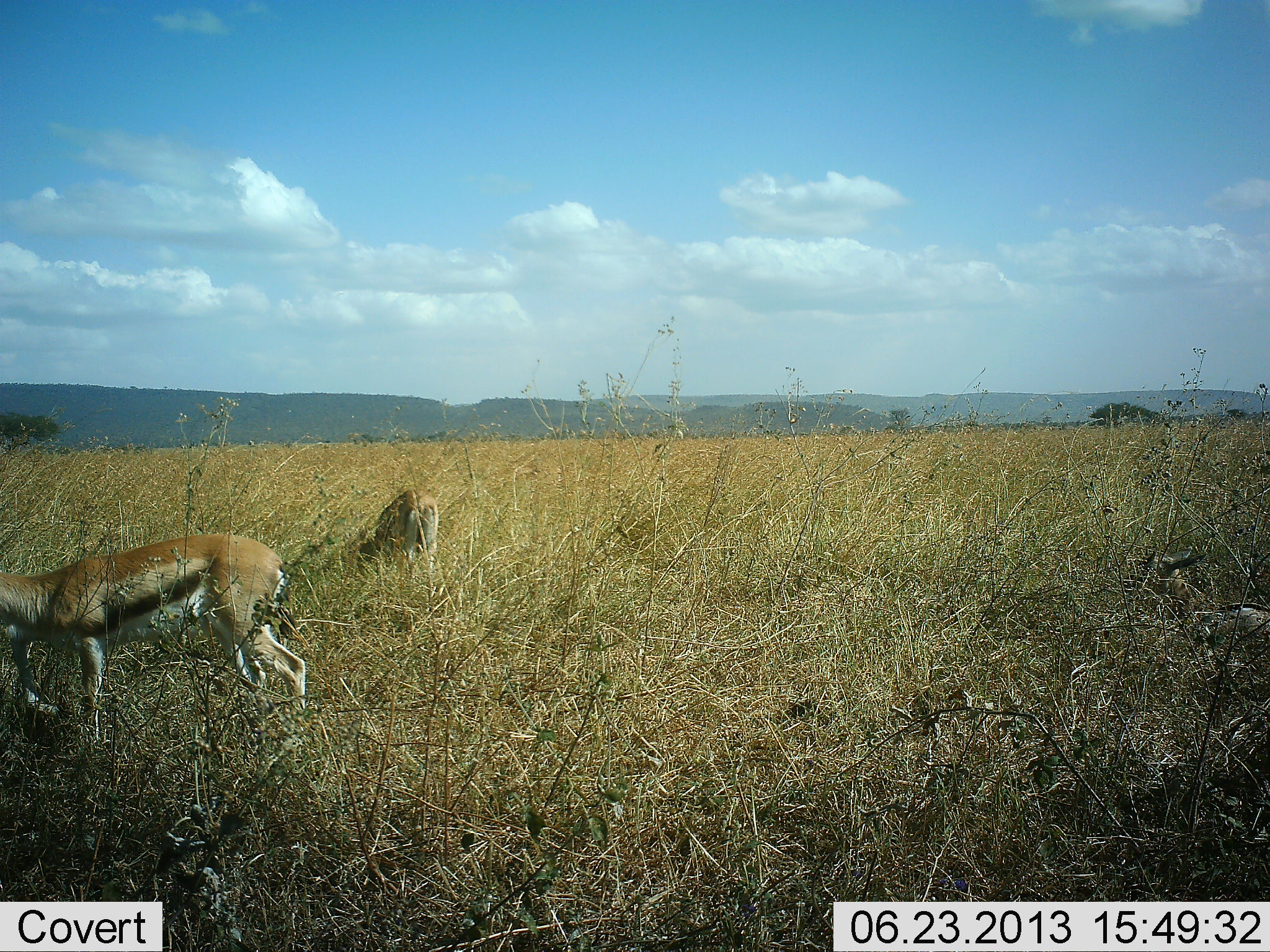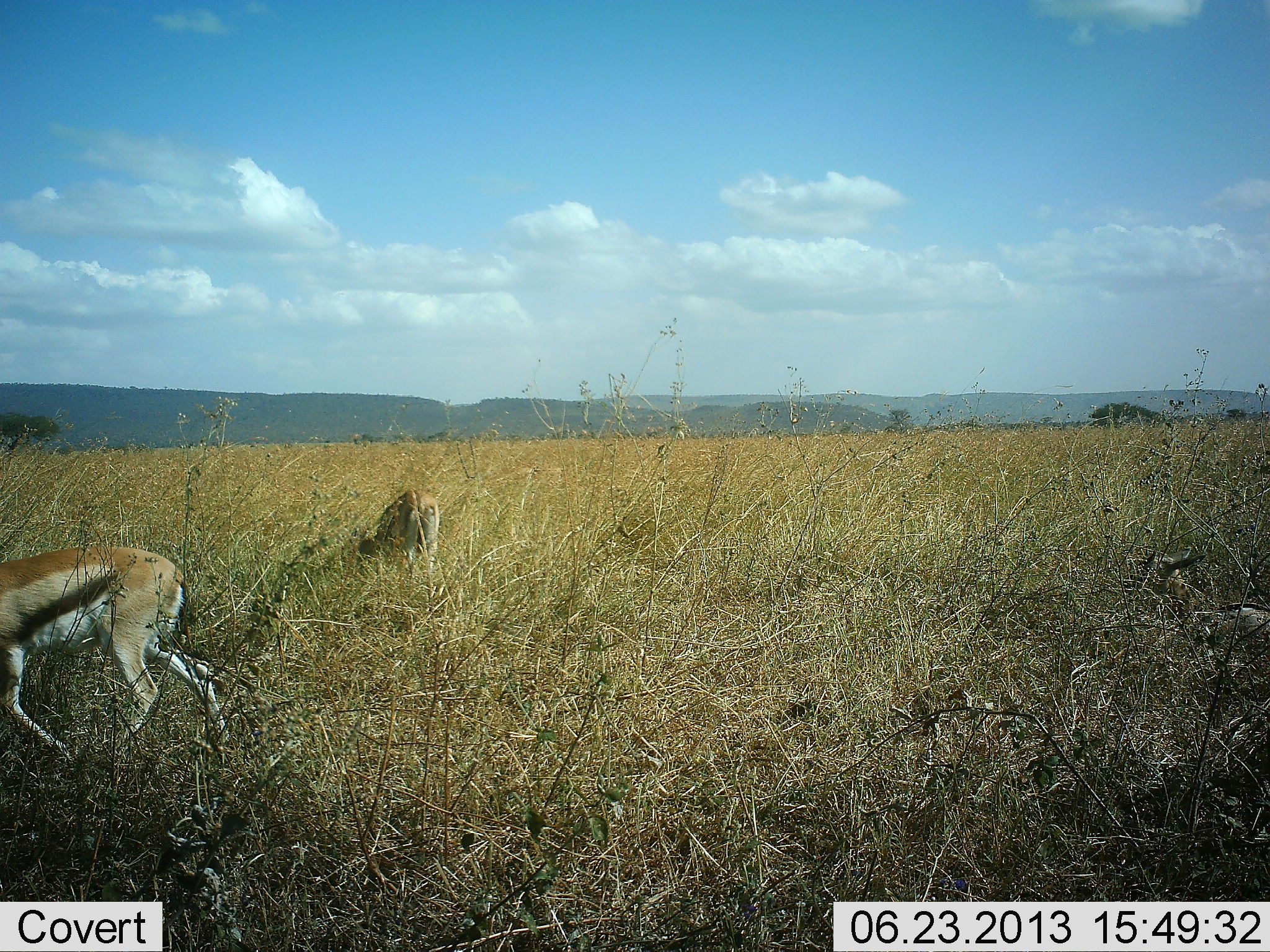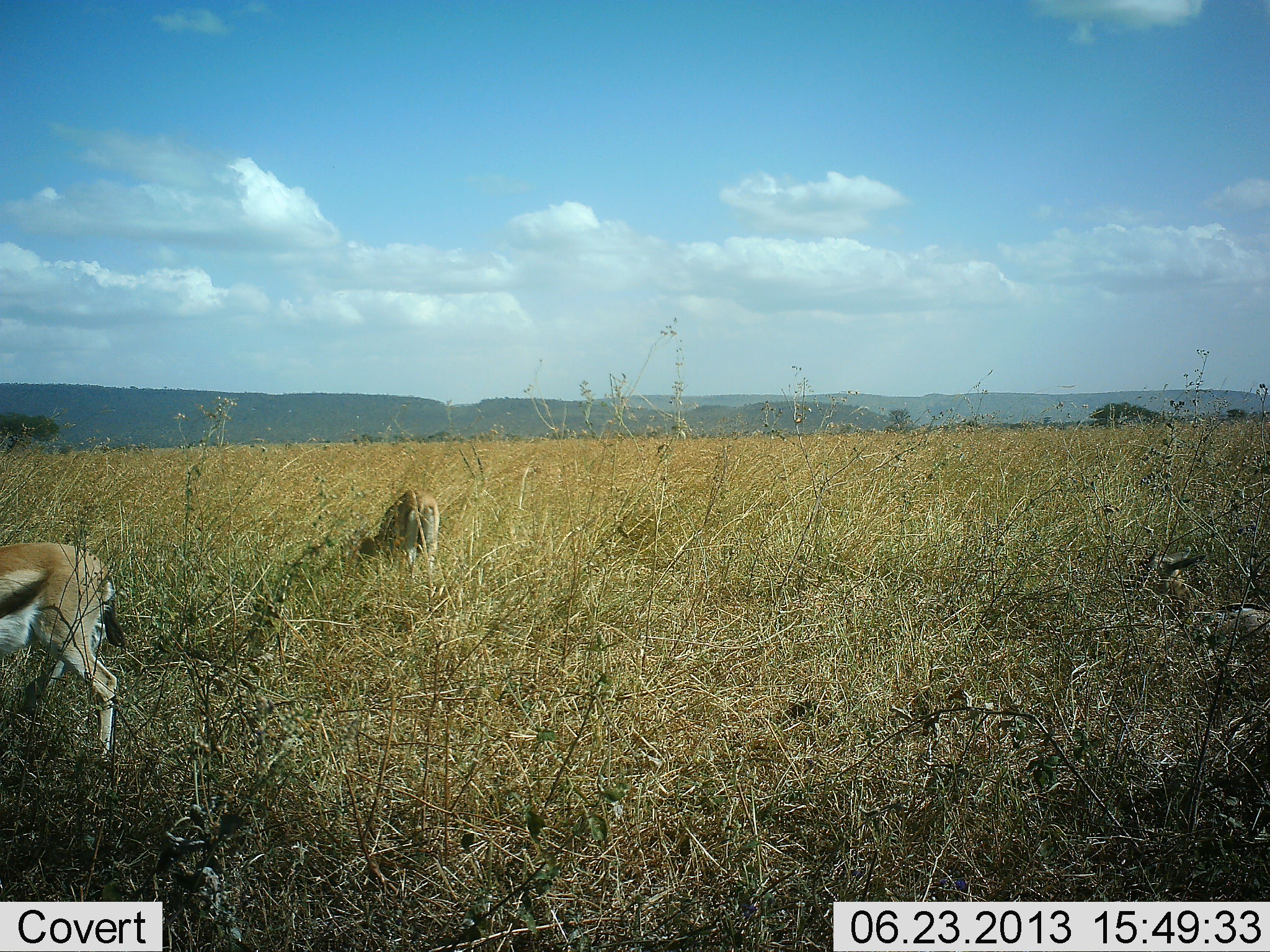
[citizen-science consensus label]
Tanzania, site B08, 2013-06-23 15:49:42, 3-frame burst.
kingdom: Animalia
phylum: Chordata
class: Mammalia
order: Artiodactyla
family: Bovidae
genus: Eudorcas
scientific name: Eudorcas thomsonii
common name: thomson's gazelle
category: gazellethomsons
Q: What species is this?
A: Gazellethomsons (thomson's gazelle) (Eudorcas thomsonii).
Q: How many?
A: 3.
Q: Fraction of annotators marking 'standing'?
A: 31%.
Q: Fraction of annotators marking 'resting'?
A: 23%.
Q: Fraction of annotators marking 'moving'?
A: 54%.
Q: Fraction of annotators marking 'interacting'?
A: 0%.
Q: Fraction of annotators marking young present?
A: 0%.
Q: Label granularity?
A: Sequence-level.